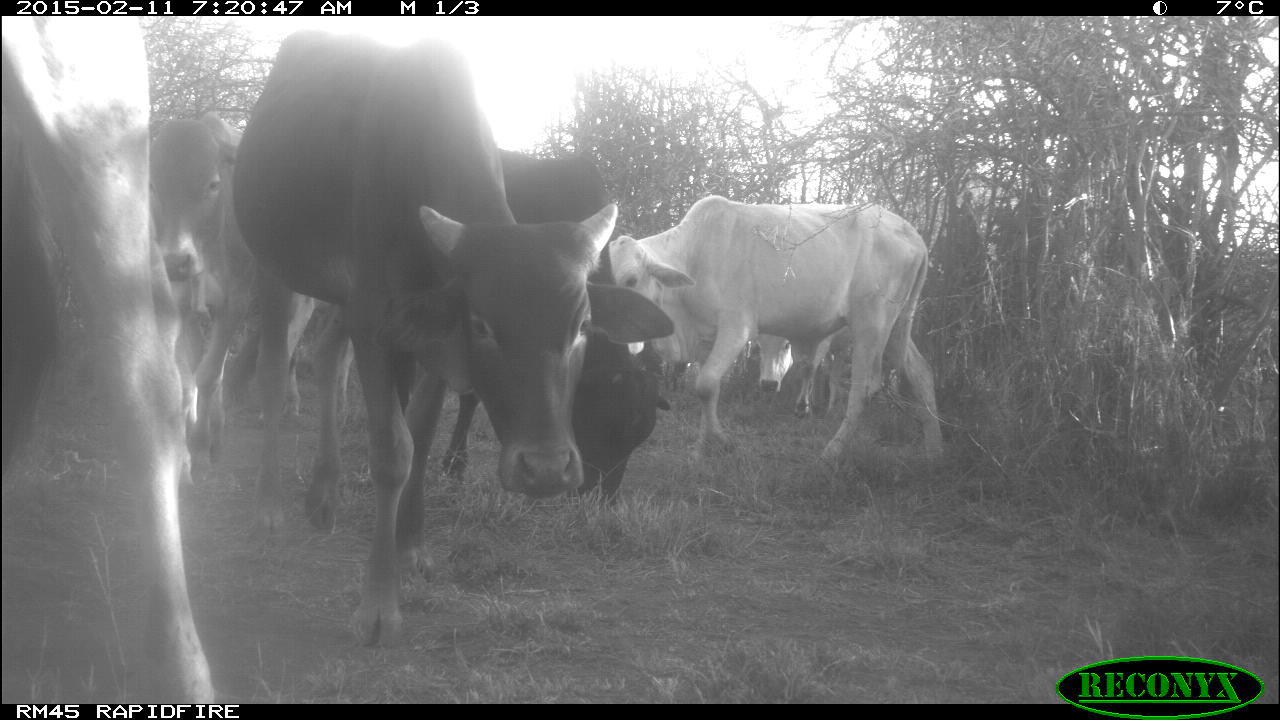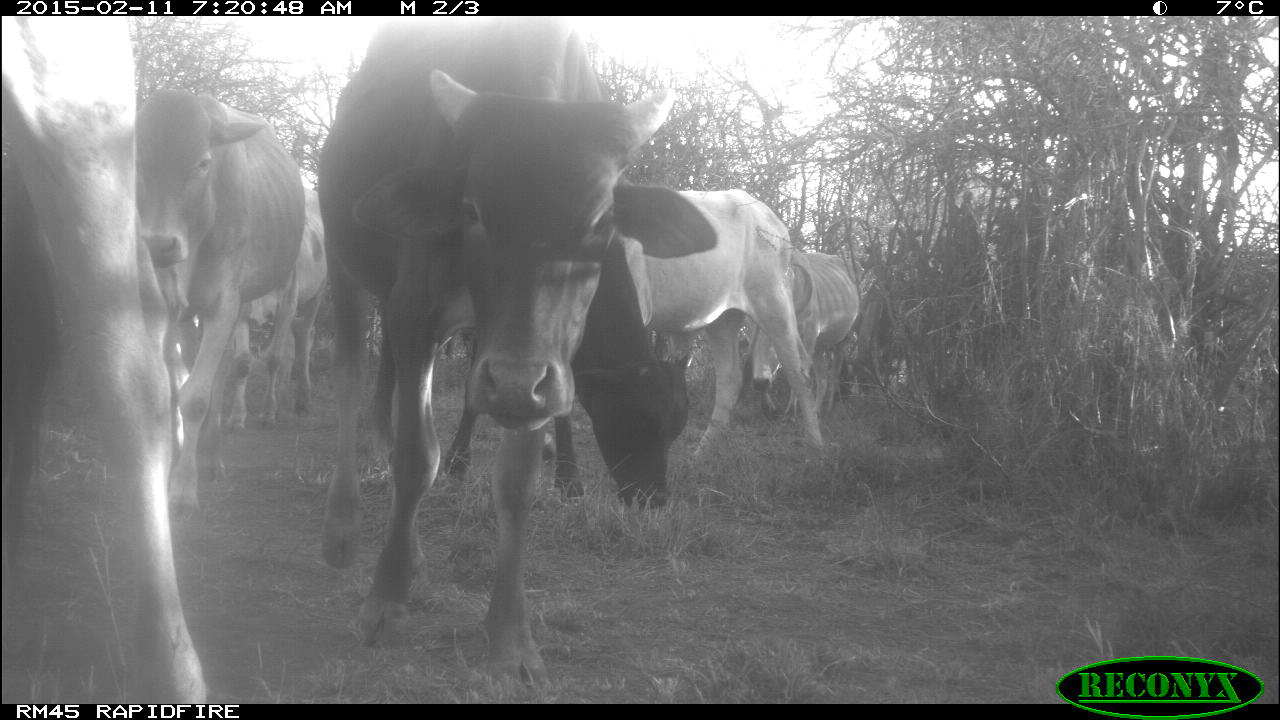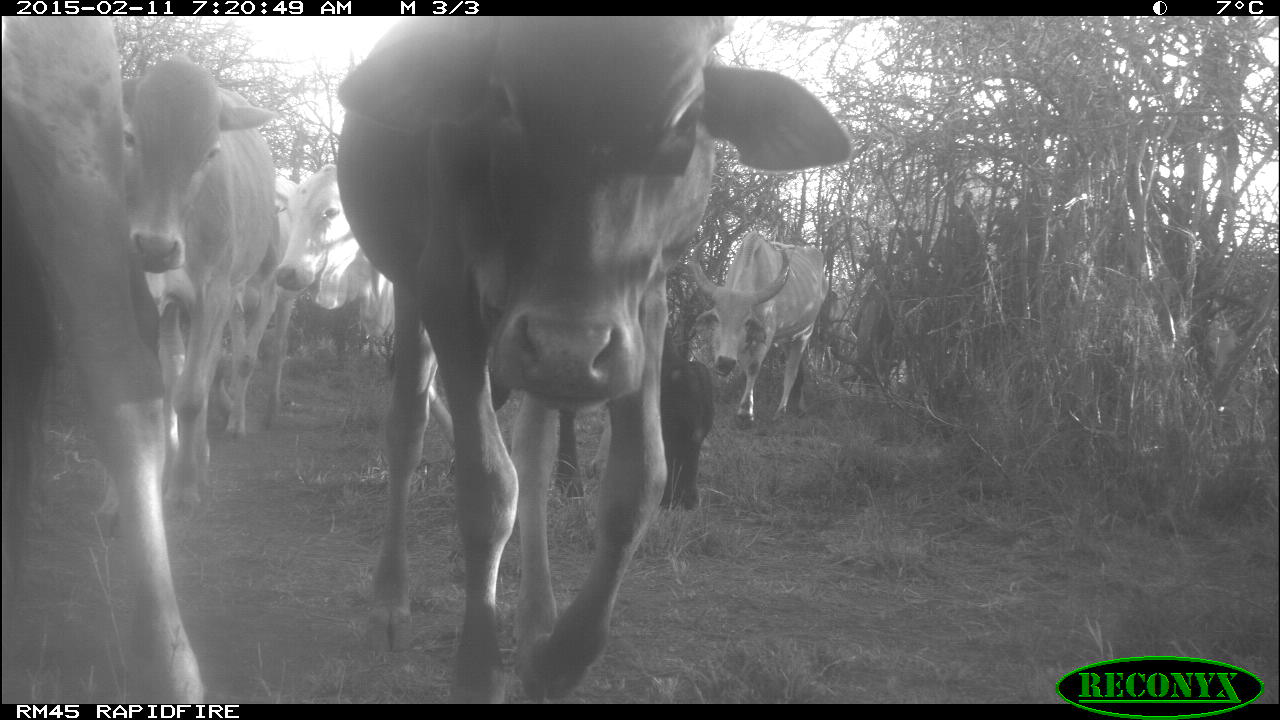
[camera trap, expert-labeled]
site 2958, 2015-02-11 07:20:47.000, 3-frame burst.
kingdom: Animalia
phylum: Chordata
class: Mammalia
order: Artiodactyla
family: Bovidae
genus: Bos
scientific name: Bos taurus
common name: domestic cattle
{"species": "Bos taurus (domestic cattle)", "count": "7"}